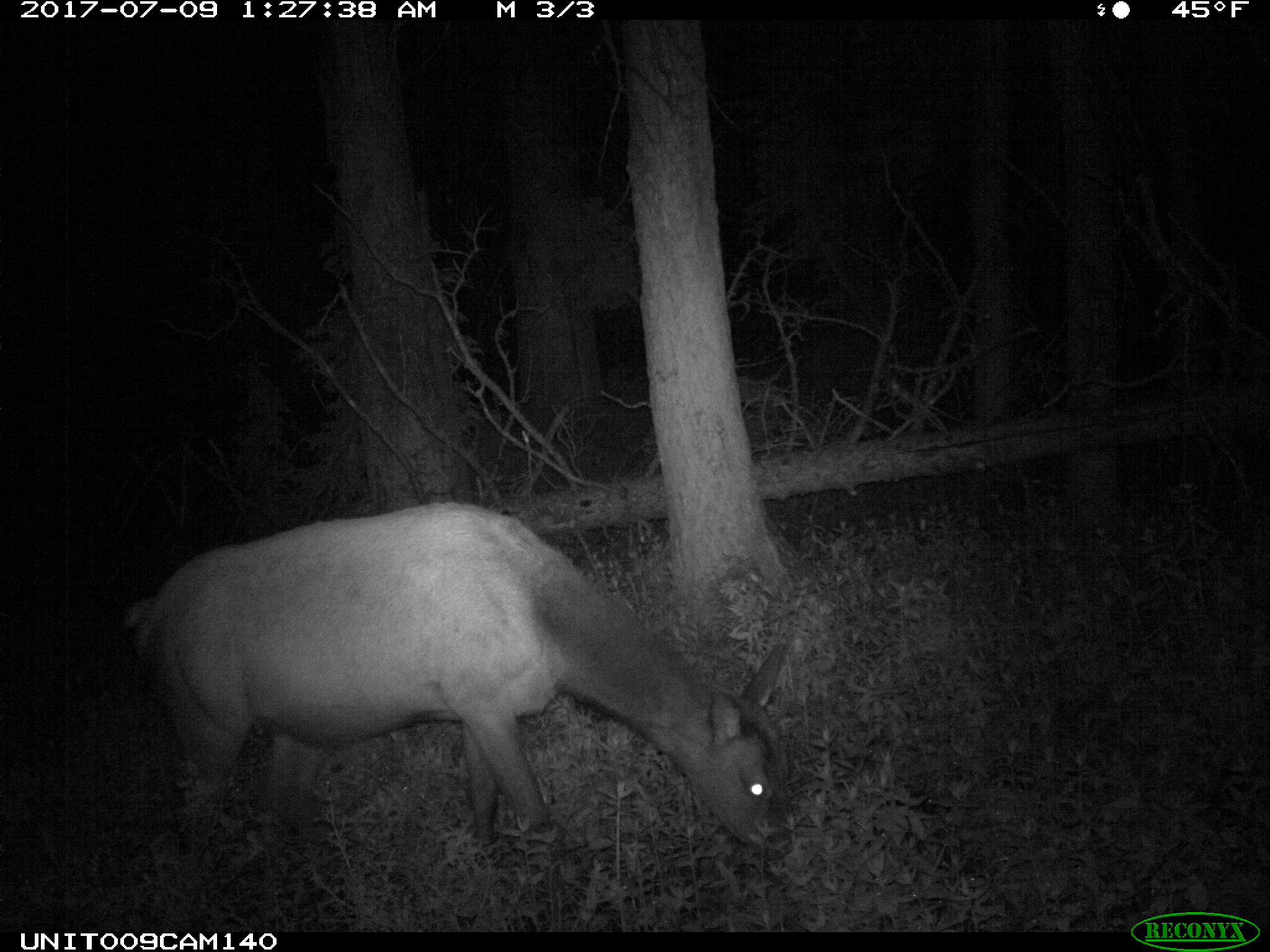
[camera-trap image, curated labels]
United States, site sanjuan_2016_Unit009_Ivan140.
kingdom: Animalia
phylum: Chordata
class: Mammalia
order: Artiodactyla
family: Cervidae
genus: Cervus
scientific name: Cervus elaphus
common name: red deer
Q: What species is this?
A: Cervus elaphus (red deer).